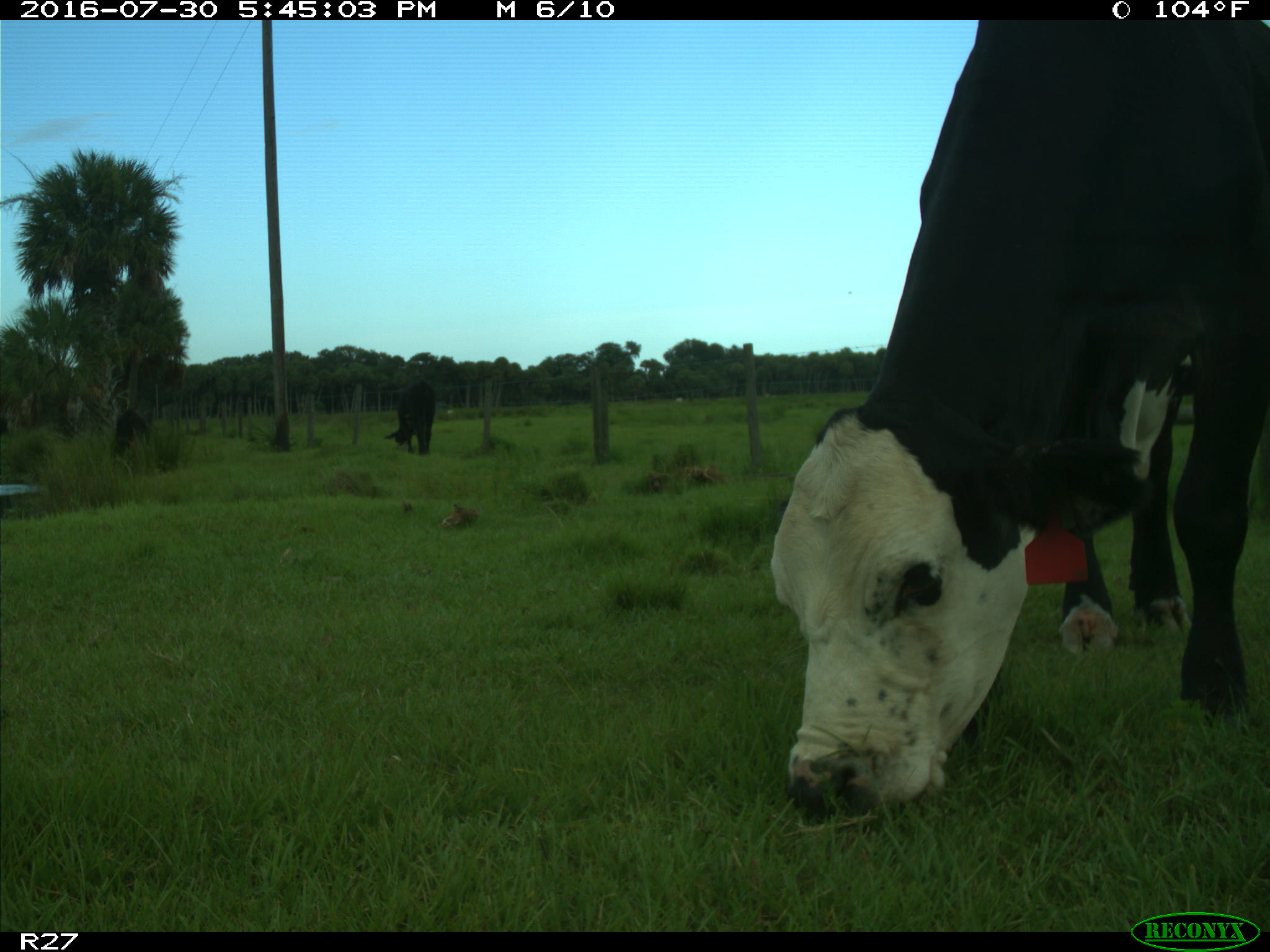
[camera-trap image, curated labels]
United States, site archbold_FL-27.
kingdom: Animalia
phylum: Chordata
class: Mammalia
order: Artiodactyla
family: Bovidae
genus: Bos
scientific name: Bos taurus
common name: domestic cow